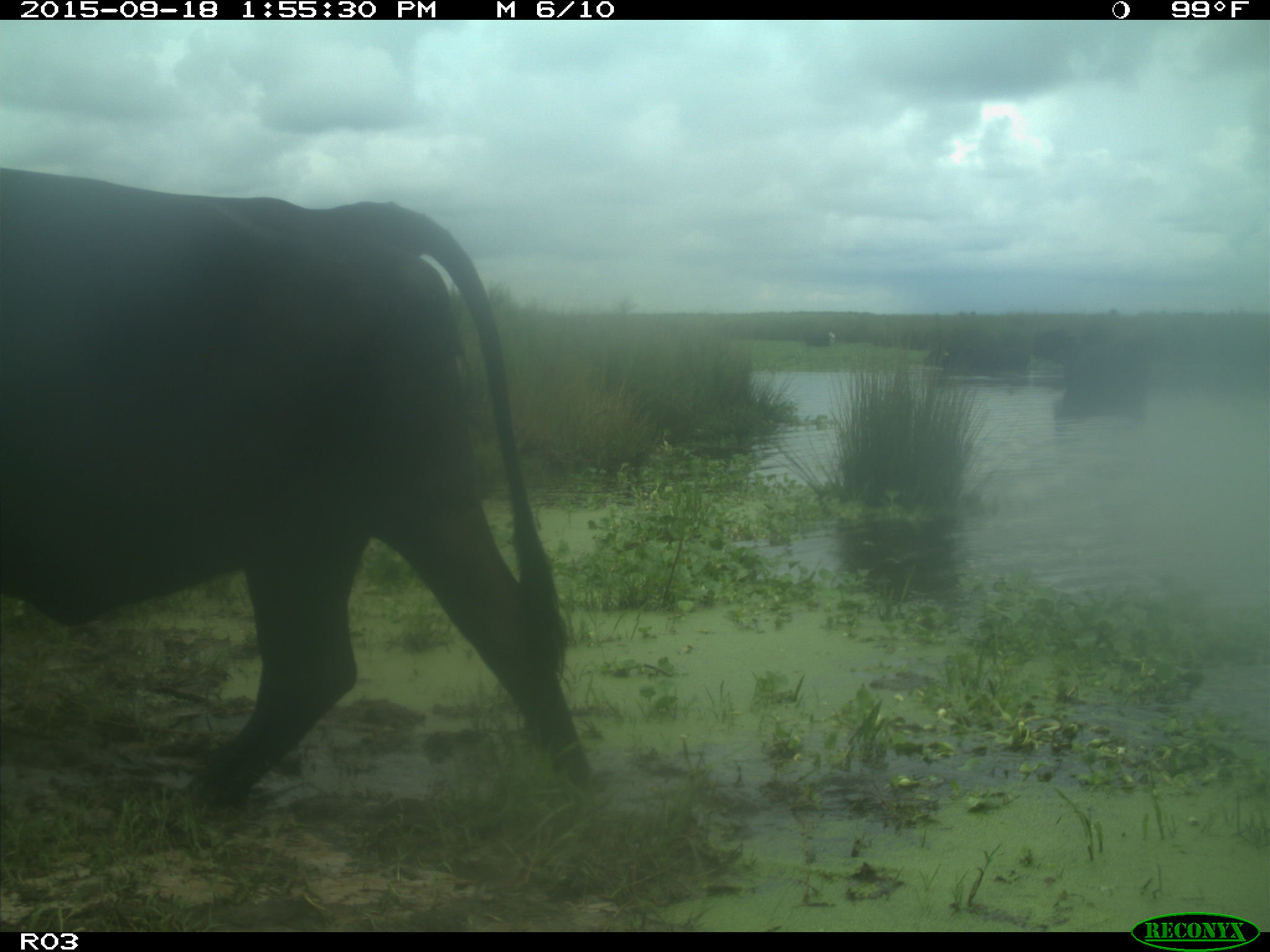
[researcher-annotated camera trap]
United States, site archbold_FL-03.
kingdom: Animalia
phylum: Chordata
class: Mammalia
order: Artiodactyla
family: Bovidae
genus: Bos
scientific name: Bos taurus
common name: domestic cow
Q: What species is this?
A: Bos taurus (domestic cow).